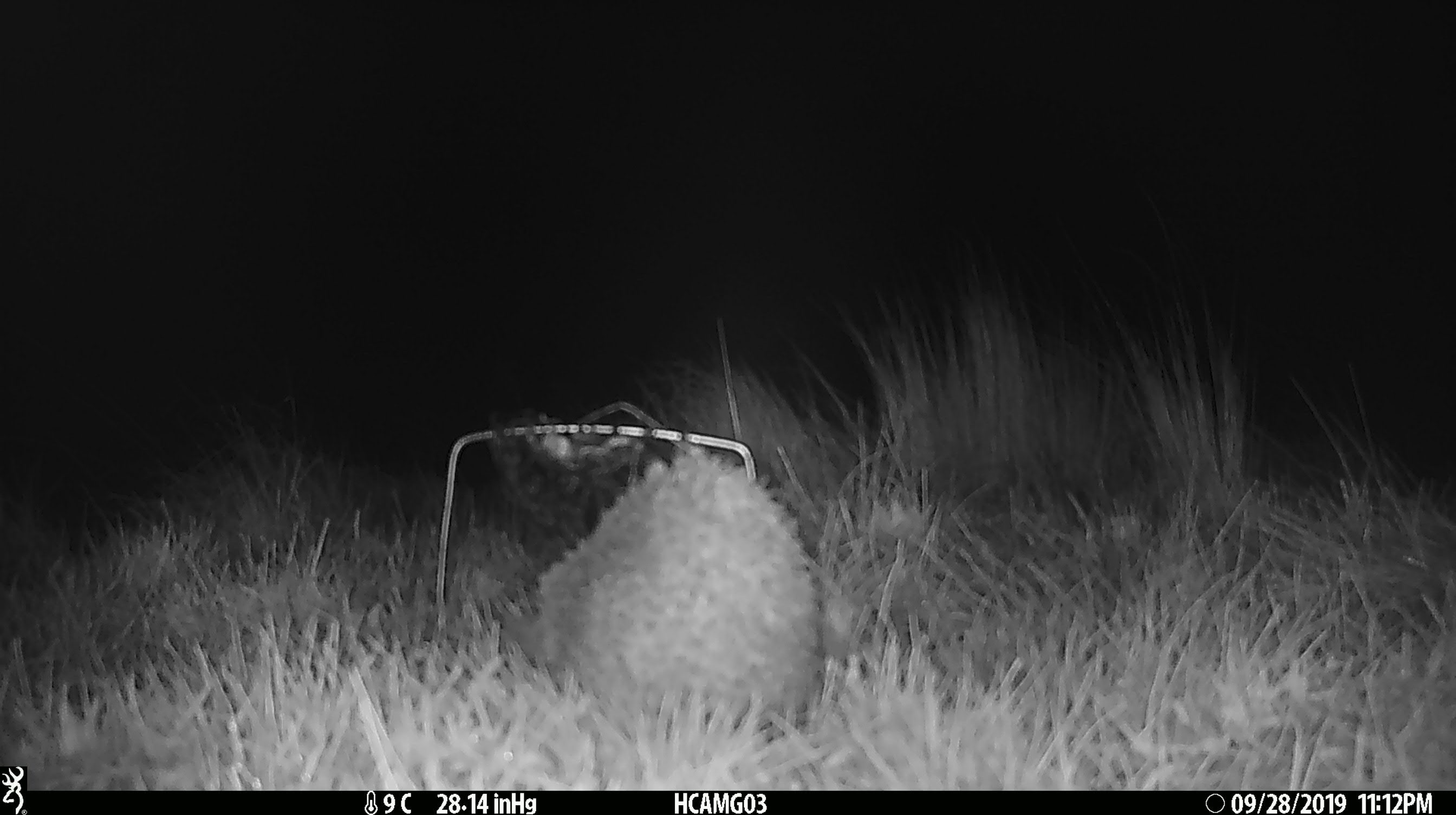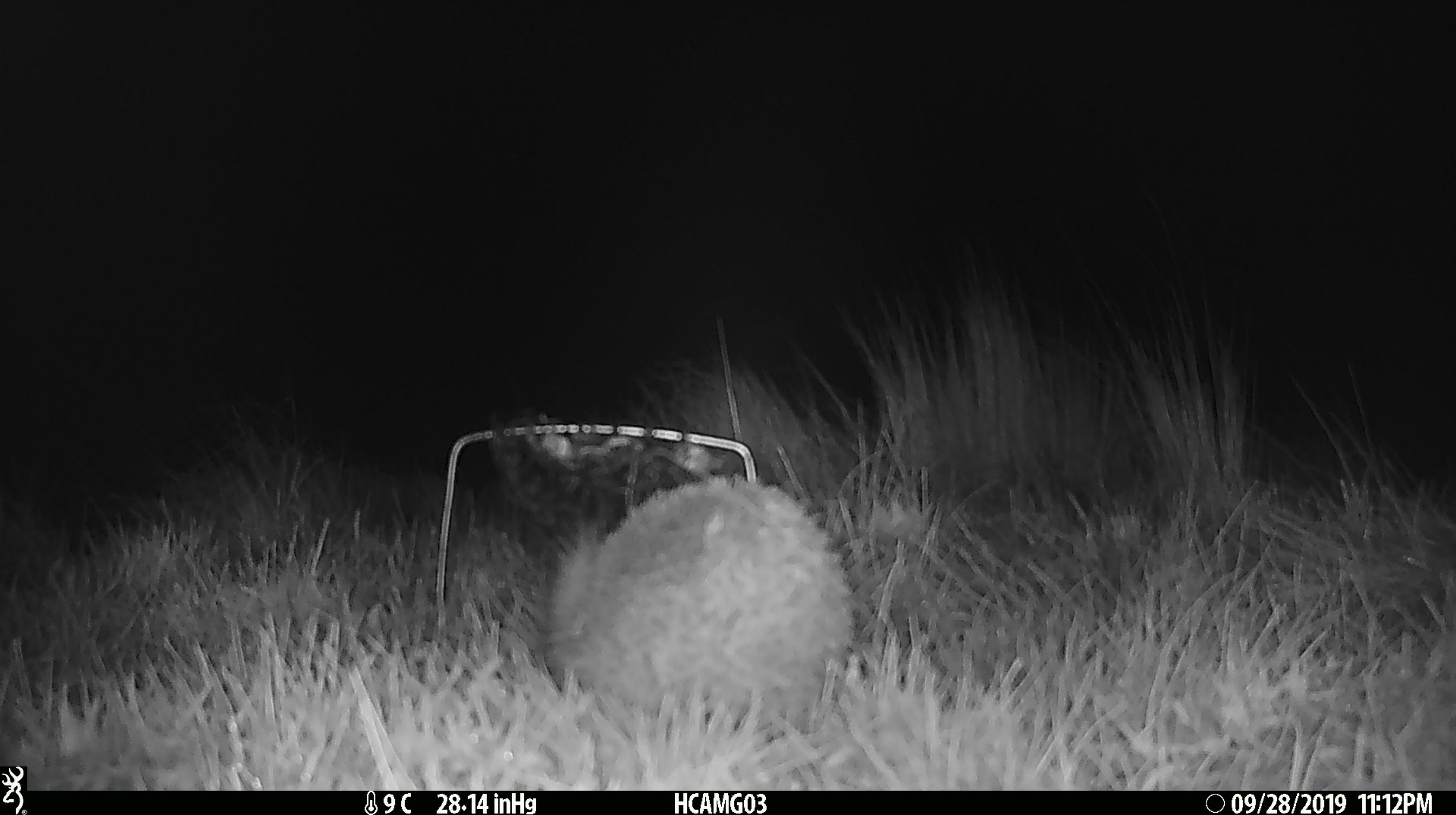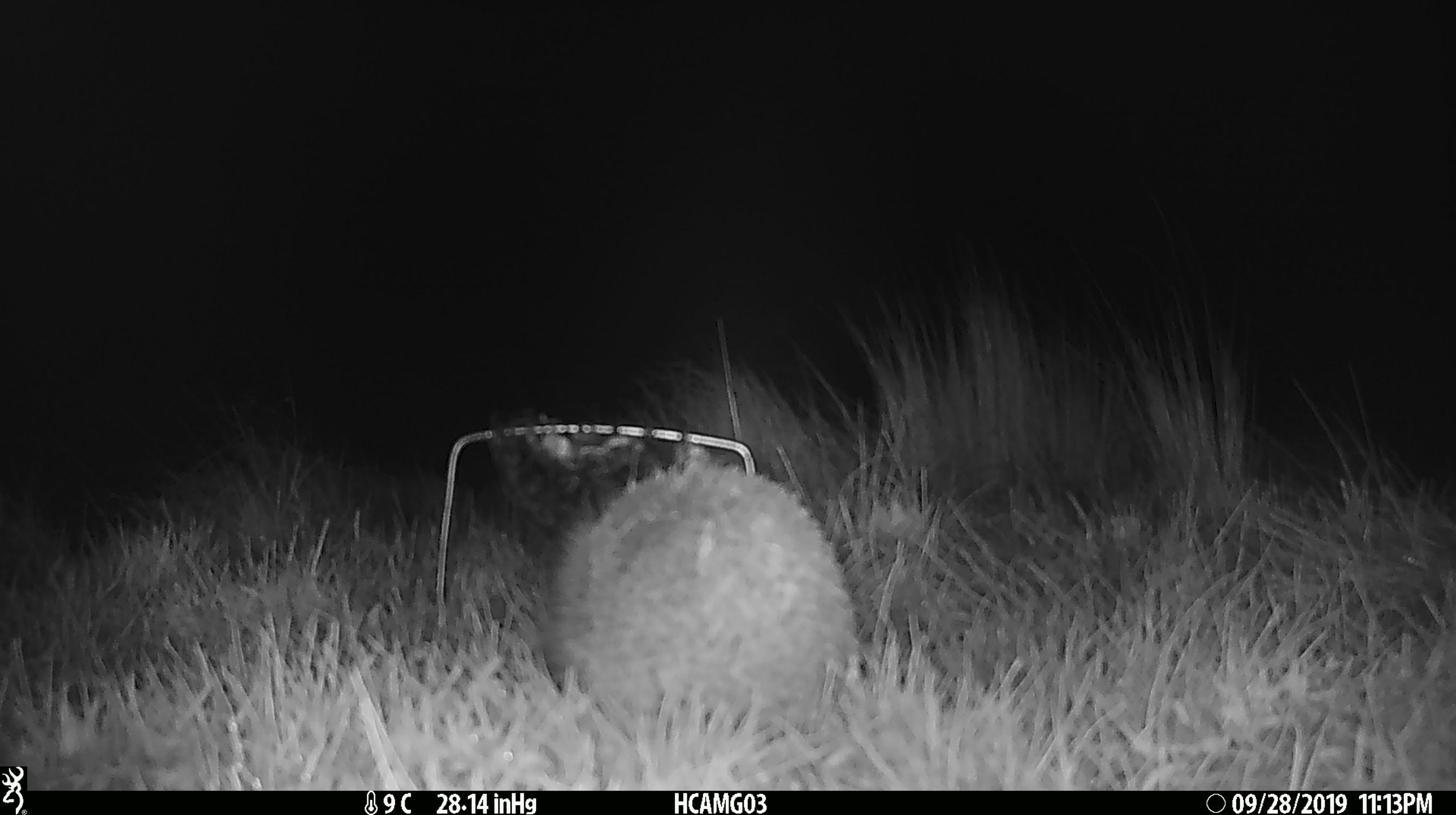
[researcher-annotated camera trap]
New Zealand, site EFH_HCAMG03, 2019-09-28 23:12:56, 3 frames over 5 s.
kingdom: Animalia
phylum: Chordata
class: Mammalia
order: Eulipotyphla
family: Erinaceidae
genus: Erinaceus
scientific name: Erinaceus europaeus europaeus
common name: european hedgehog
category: hedgehog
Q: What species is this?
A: Hedgehog (european hedgehog) (Erinaceus europaeus europaeus).